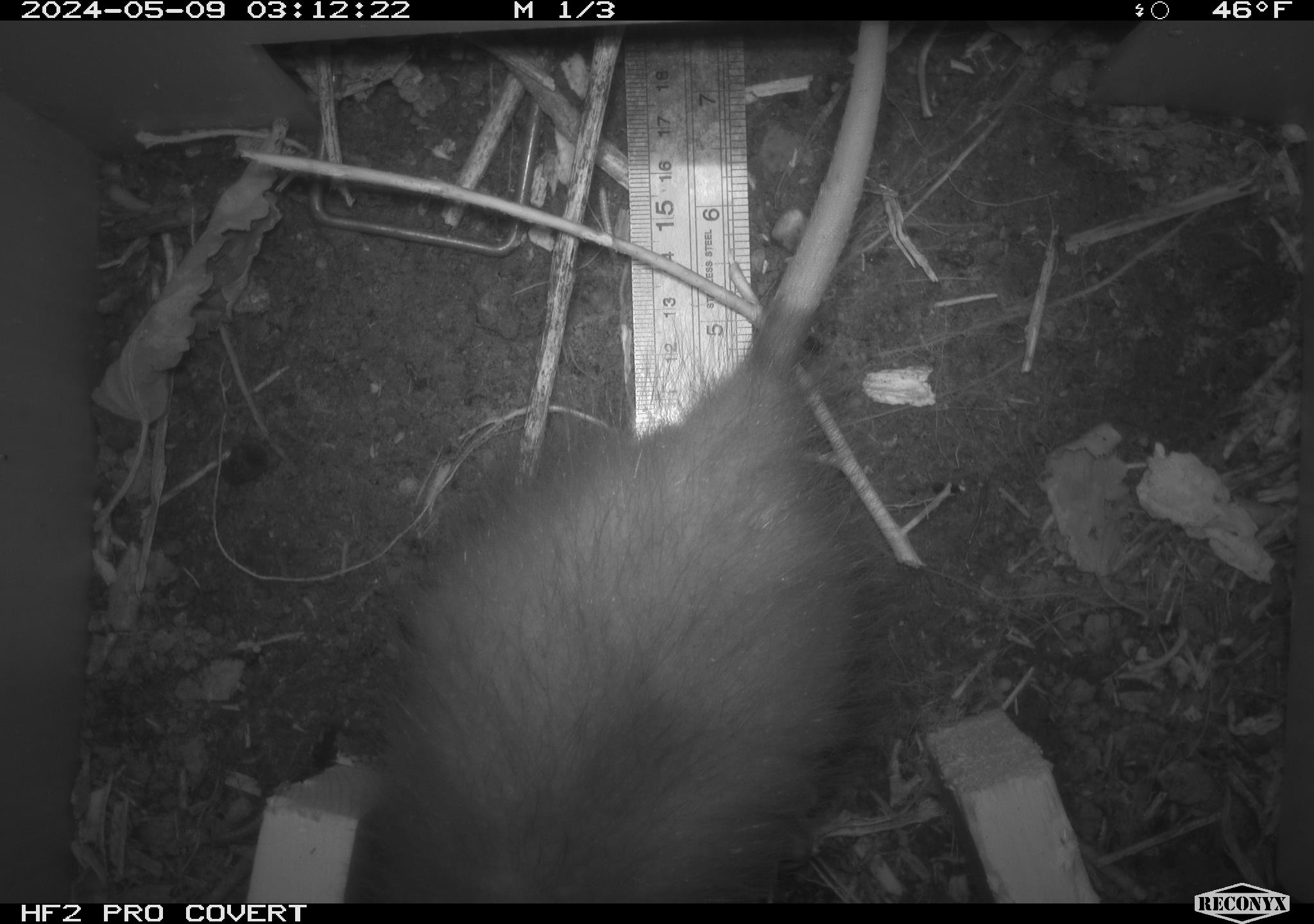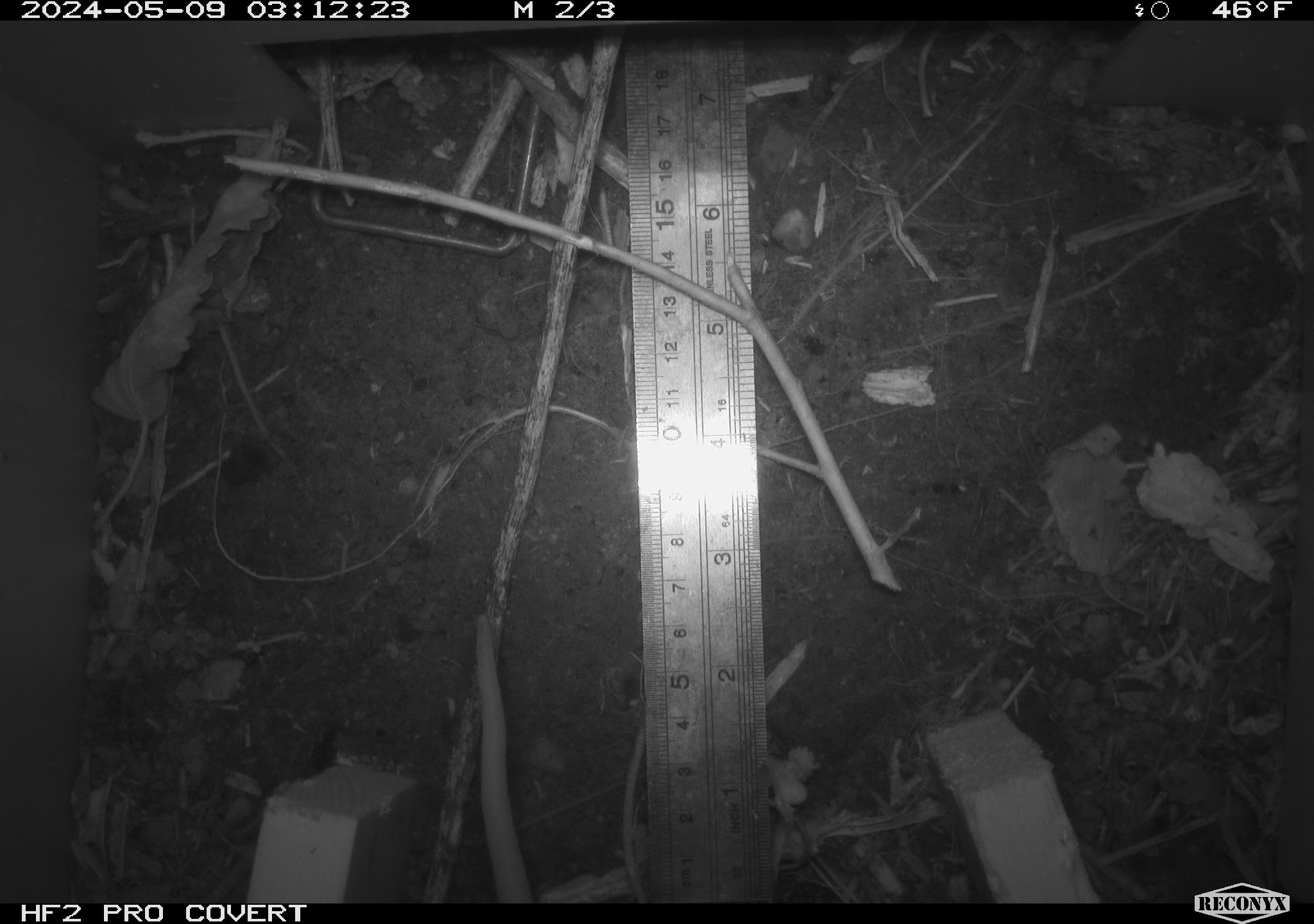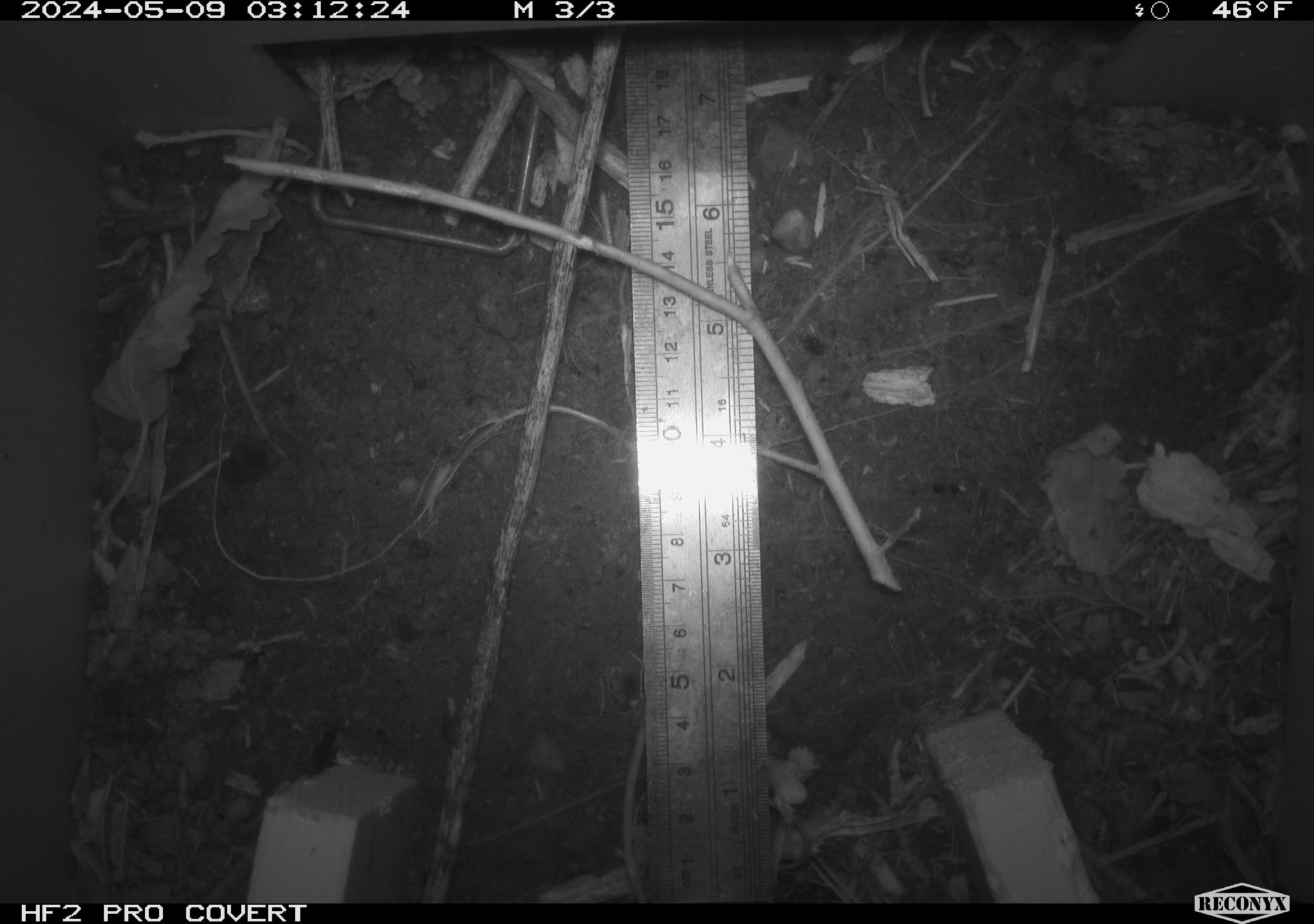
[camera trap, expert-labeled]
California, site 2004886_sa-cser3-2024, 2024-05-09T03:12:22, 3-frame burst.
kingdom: Animalia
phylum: Chordata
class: Mammalia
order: Didelphimorphia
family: Didelphidae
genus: Didelphis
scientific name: Didelphis virginiana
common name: virginia opossum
Virginia opossum (Didelphis virginiana).